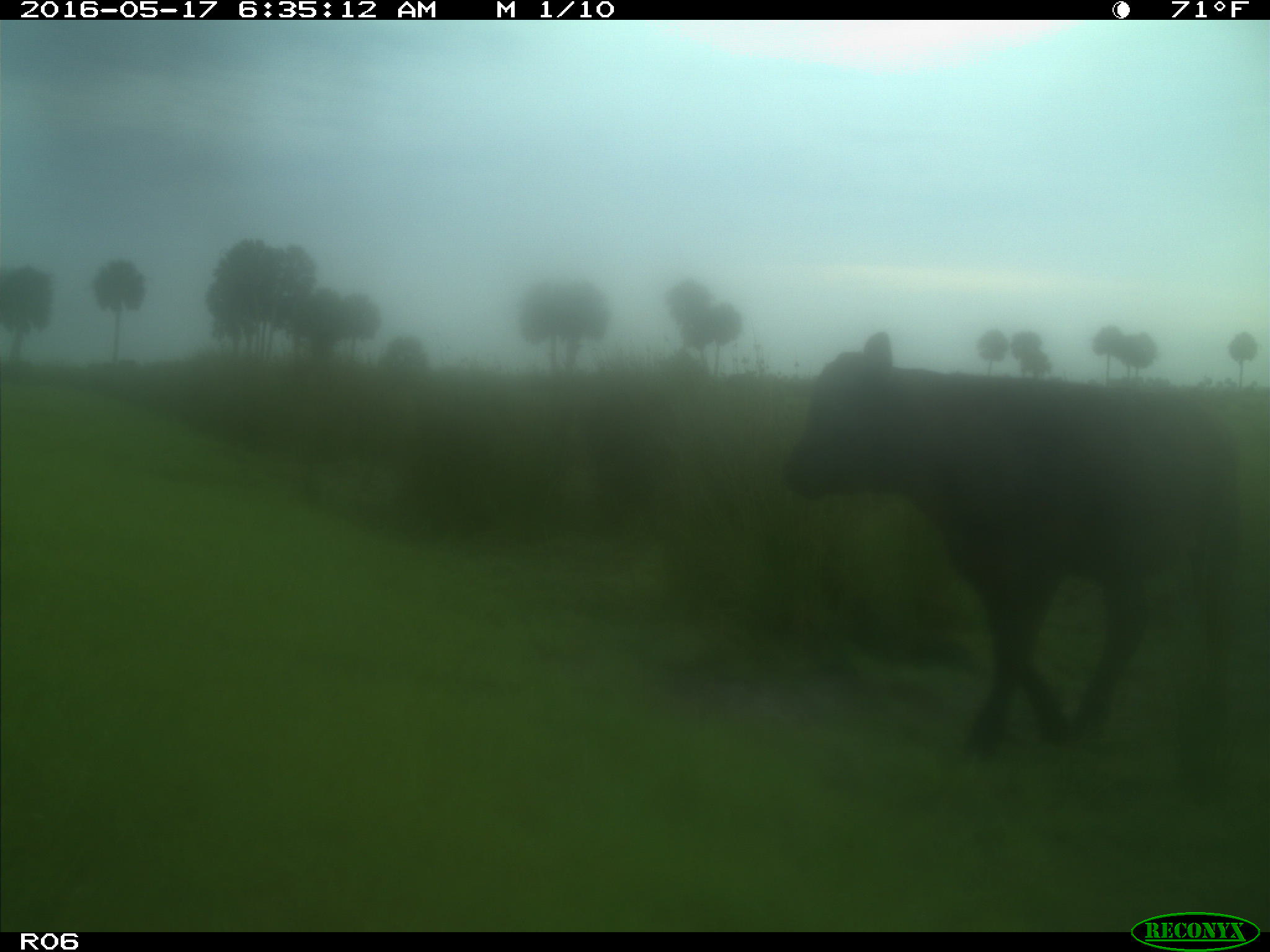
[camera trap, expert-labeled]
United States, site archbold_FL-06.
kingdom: Animalia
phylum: Chordata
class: Mammalia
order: Artiodactyla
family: Bovidae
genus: Bos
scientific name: Bos taurus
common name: domestic cow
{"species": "Bos taurus (domestic cow)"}